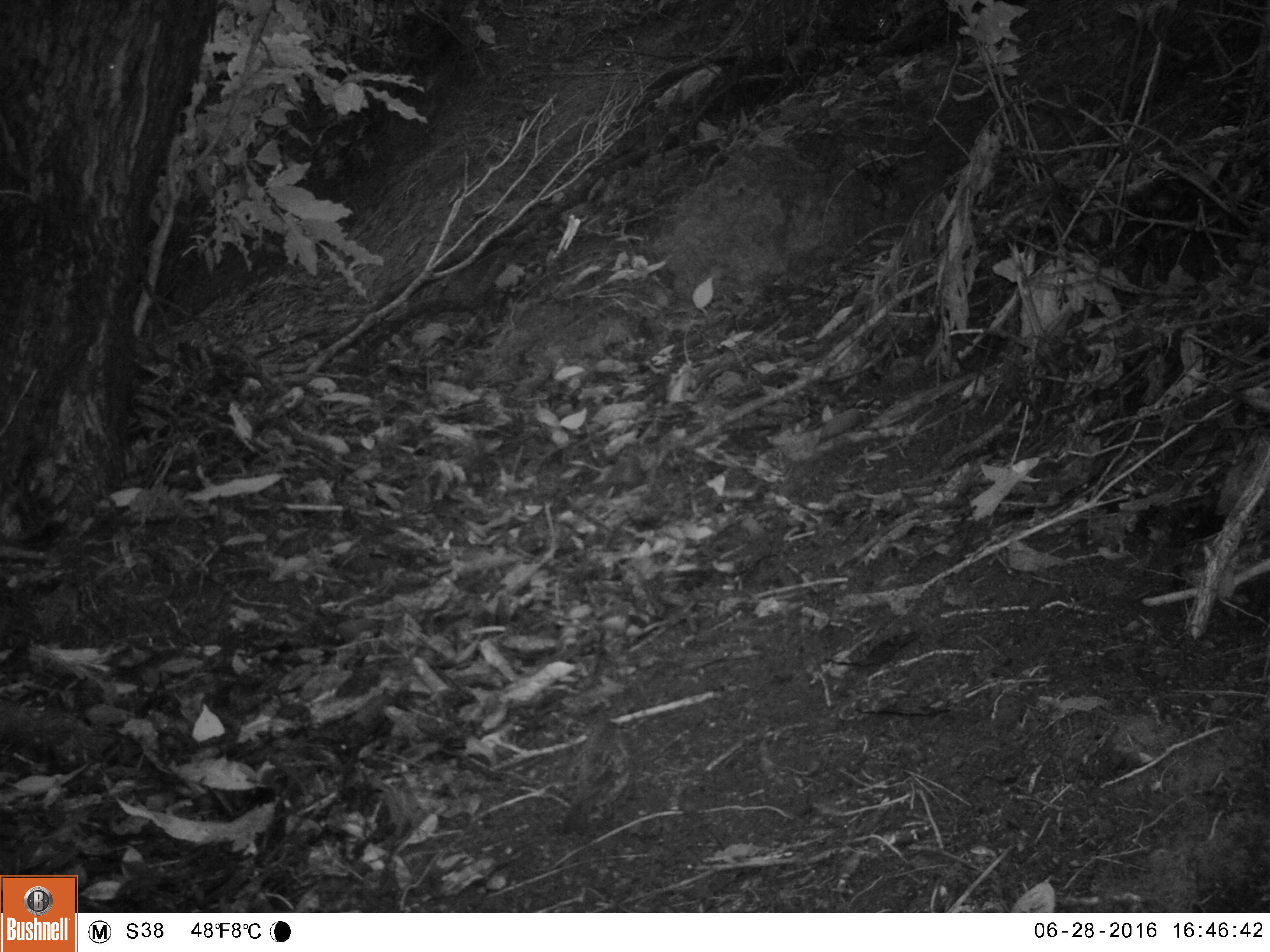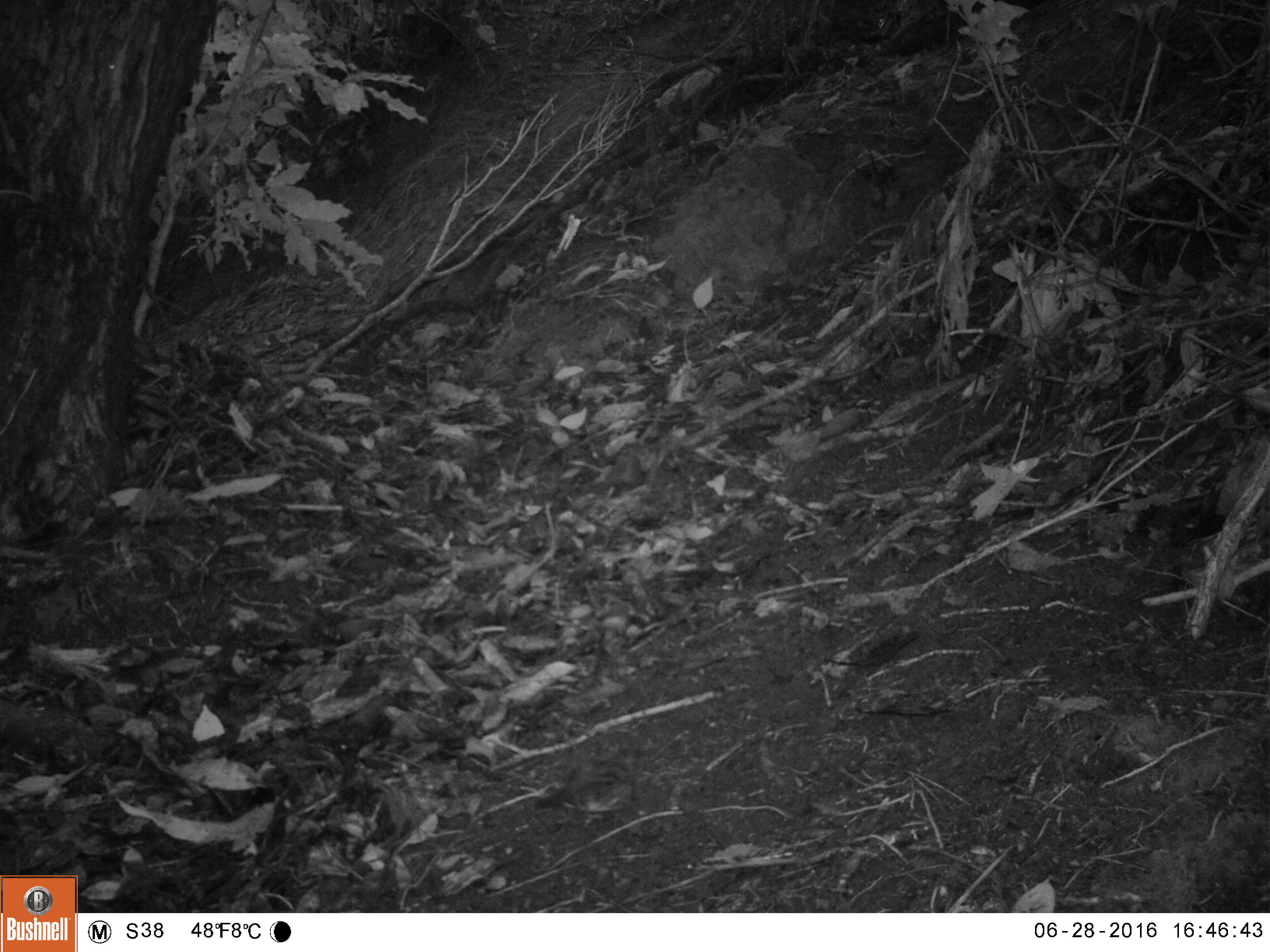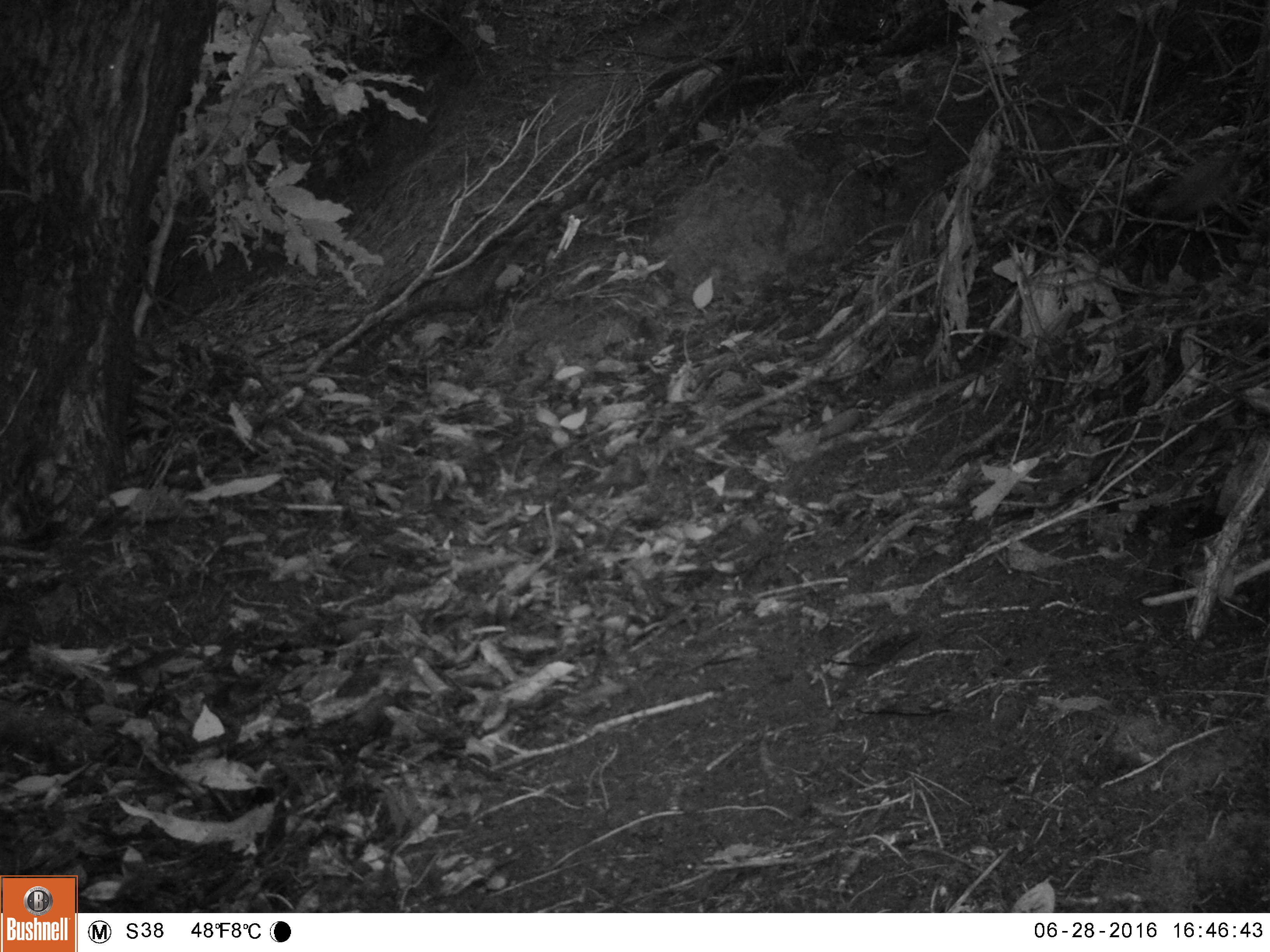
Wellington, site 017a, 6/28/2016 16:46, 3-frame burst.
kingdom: Animalia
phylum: Chordata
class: Aves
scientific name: Aves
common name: bird